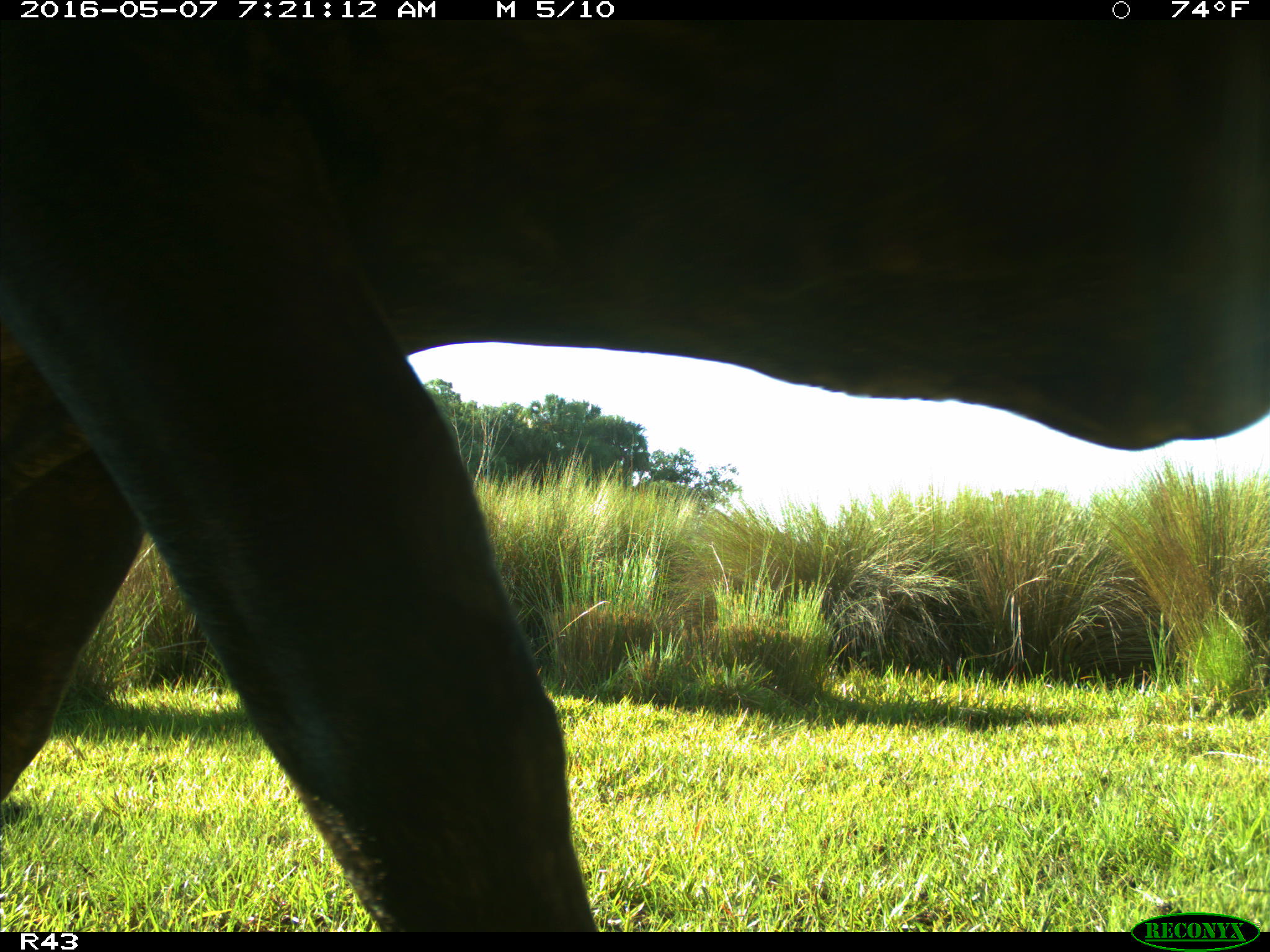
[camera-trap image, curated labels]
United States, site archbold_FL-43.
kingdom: Animalia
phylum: Chordata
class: Mammalia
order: Artiodactyla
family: Bovidae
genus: Bos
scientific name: Bos taurus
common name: domestic cow